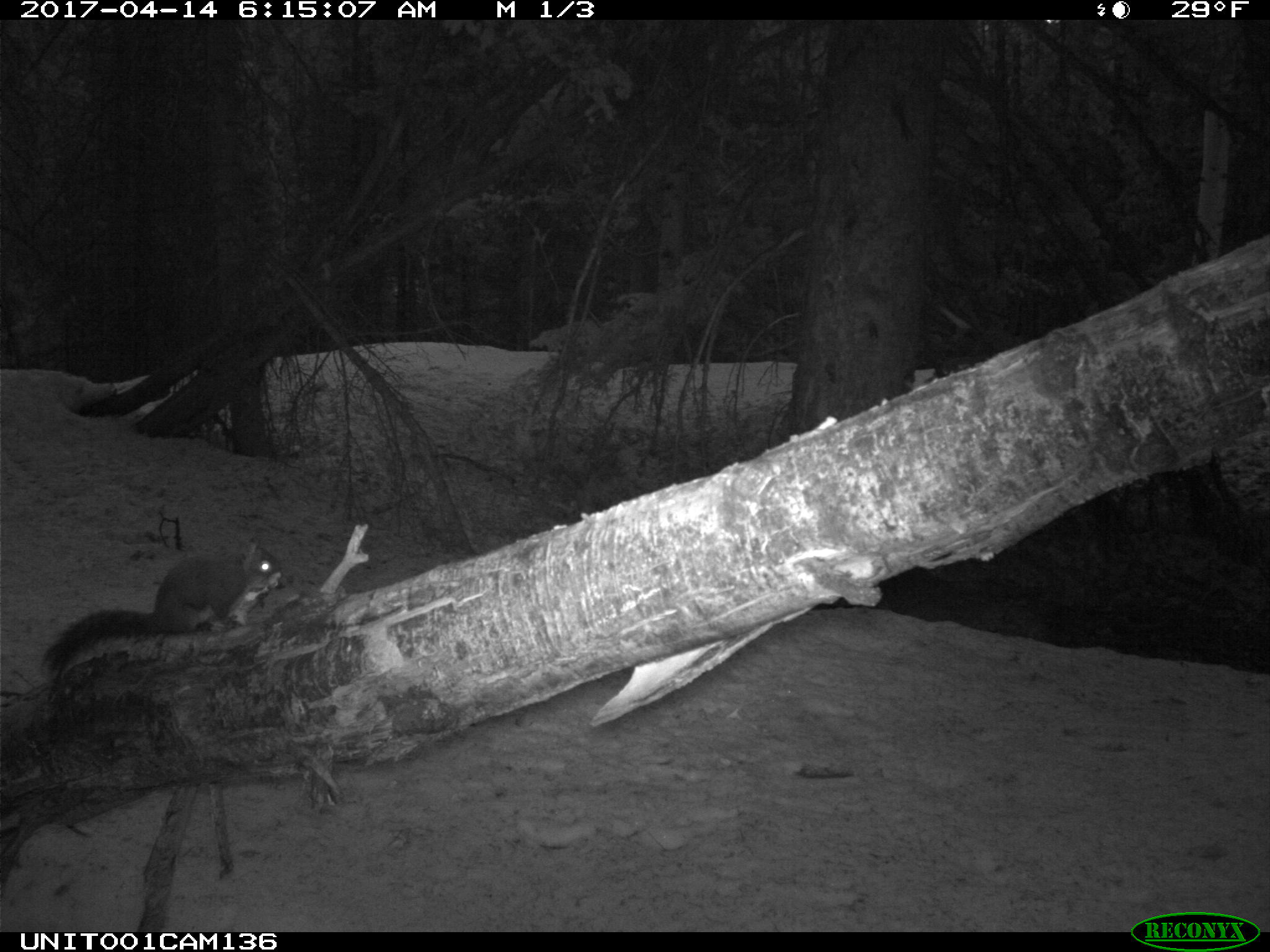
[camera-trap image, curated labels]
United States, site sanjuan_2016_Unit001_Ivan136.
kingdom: Animalia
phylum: Chordata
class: Mammalia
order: Rodentia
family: Sciuridae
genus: Tamiasciurus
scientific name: Tamiasciurus hudsonicus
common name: american red squirrel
Tamiasciurus hudsonicus (american red squirrel).